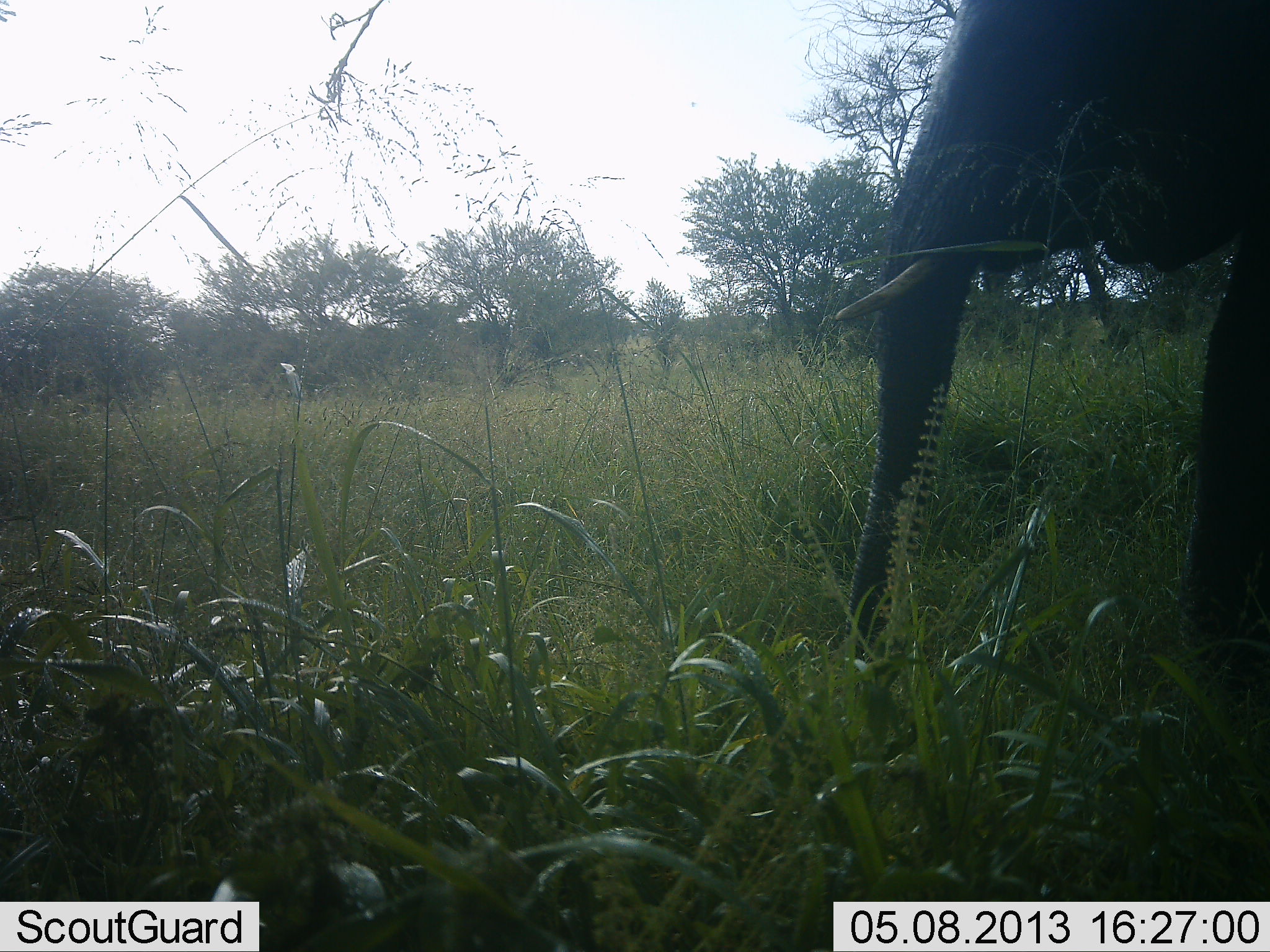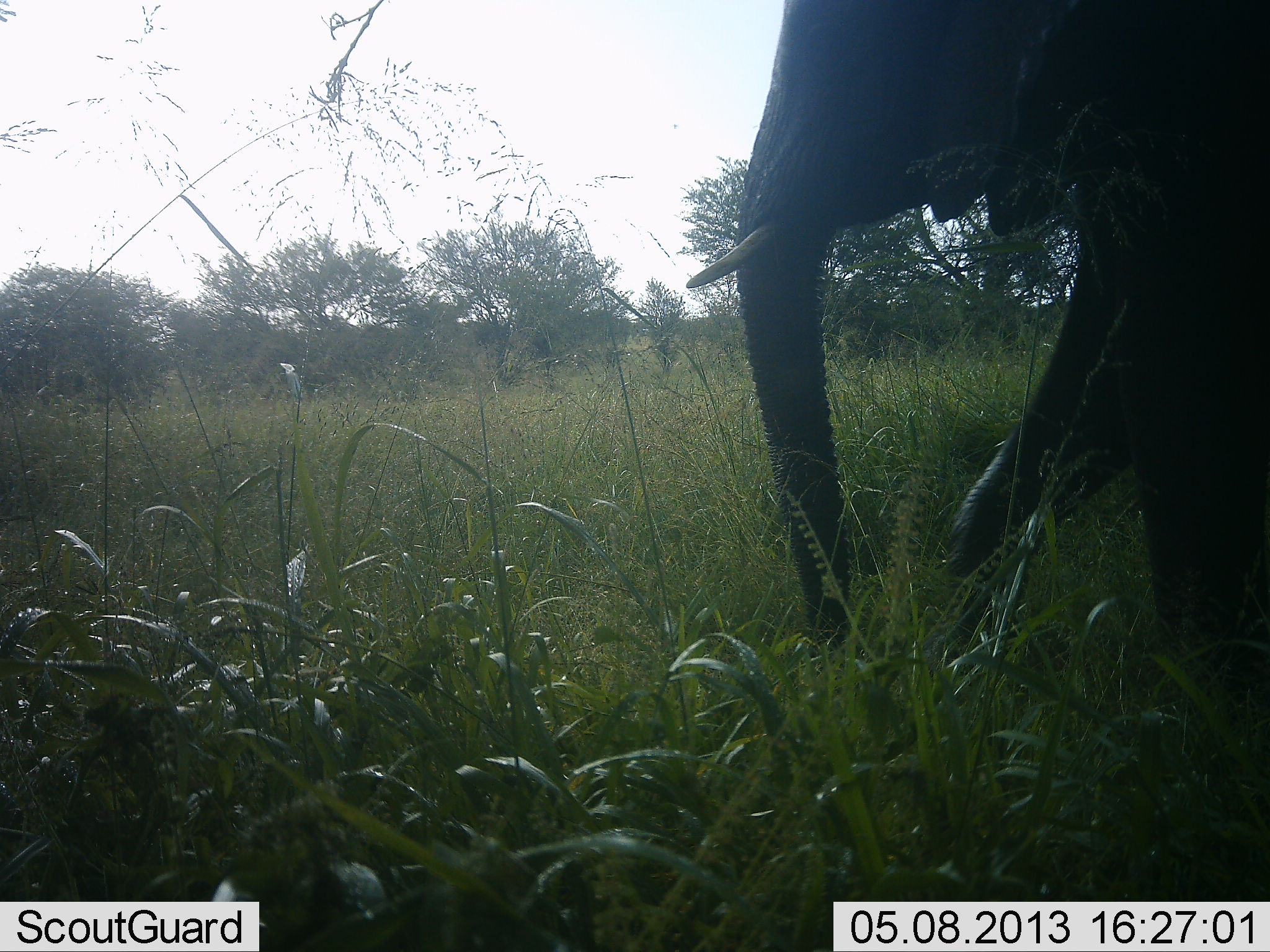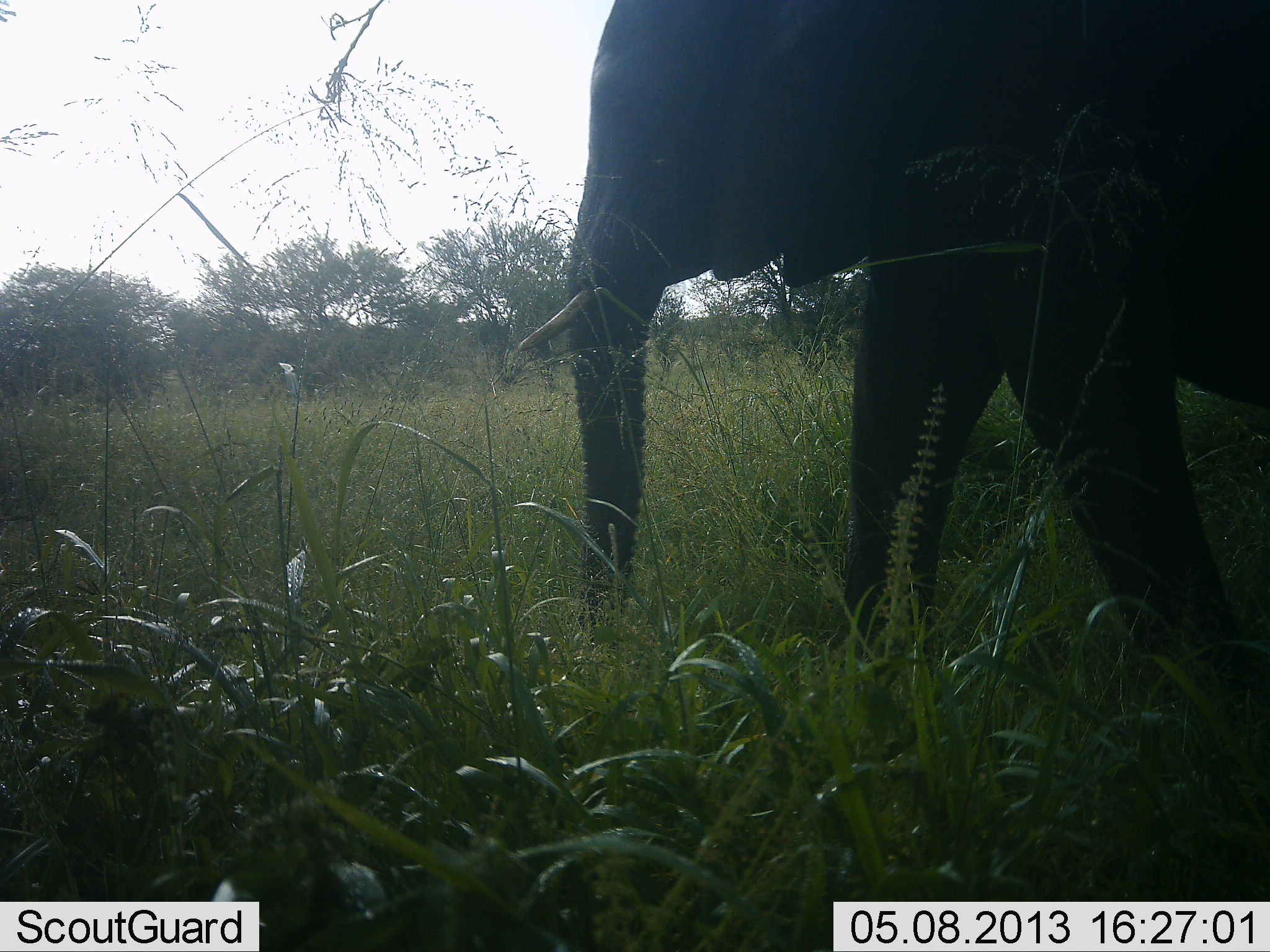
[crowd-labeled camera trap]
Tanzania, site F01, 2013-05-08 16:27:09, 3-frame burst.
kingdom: Animalia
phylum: Chordata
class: Mammalia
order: Proboscidea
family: Elephantidae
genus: Loxodonta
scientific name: Loxodonta africana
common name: african bush elephant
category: elephant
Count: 1.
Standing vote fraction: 0%.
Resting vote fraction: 0%.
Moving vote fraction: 100%.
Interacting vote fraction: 0%.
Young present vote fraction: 4%.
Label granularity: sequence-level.